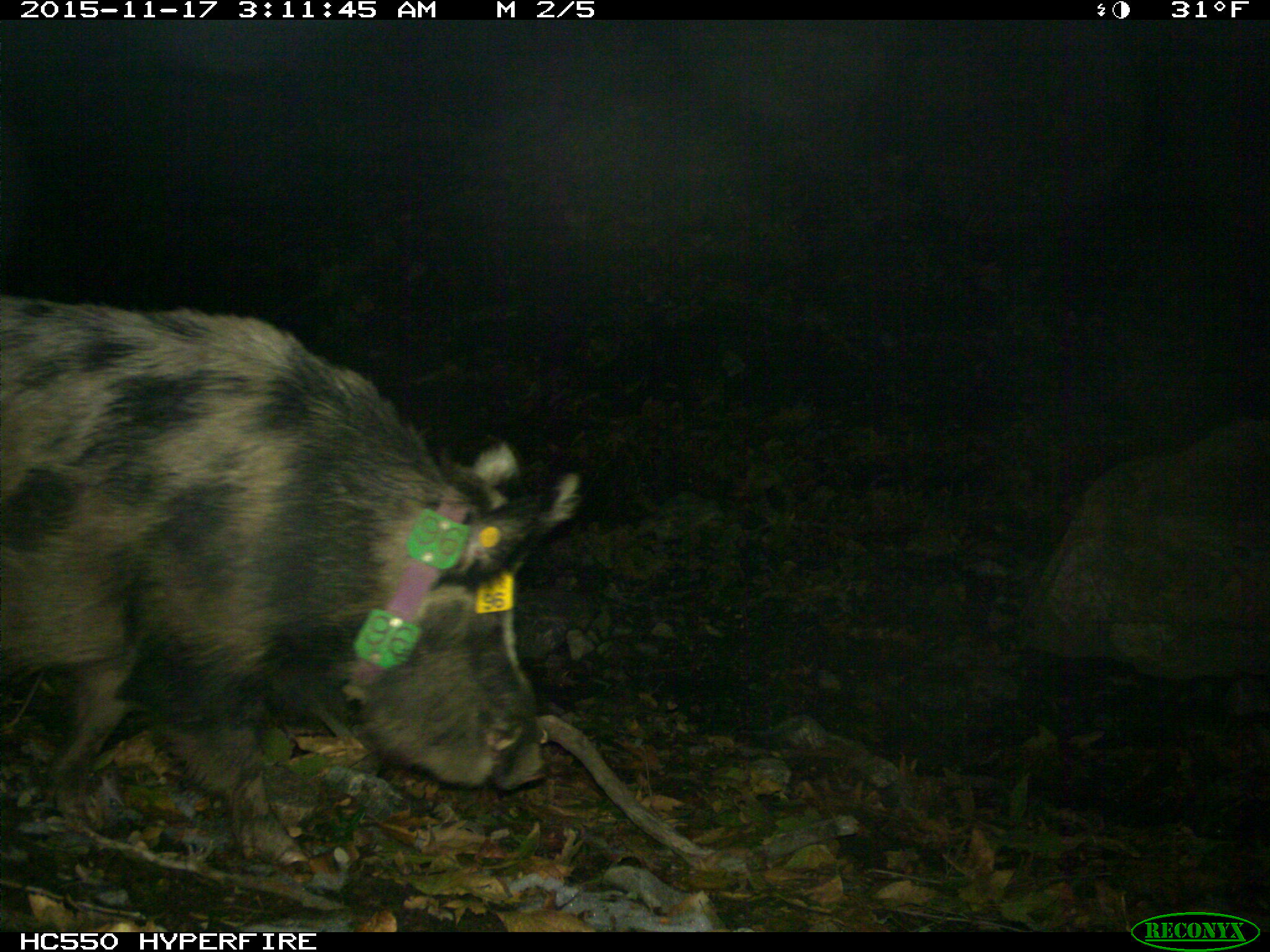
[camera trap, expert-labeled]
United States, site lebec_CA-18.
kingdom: Animalia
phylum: Chordata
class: Mammalia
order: Artiodactyla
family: Suidae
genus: Sus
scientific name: Sus scrofa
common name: wild boar